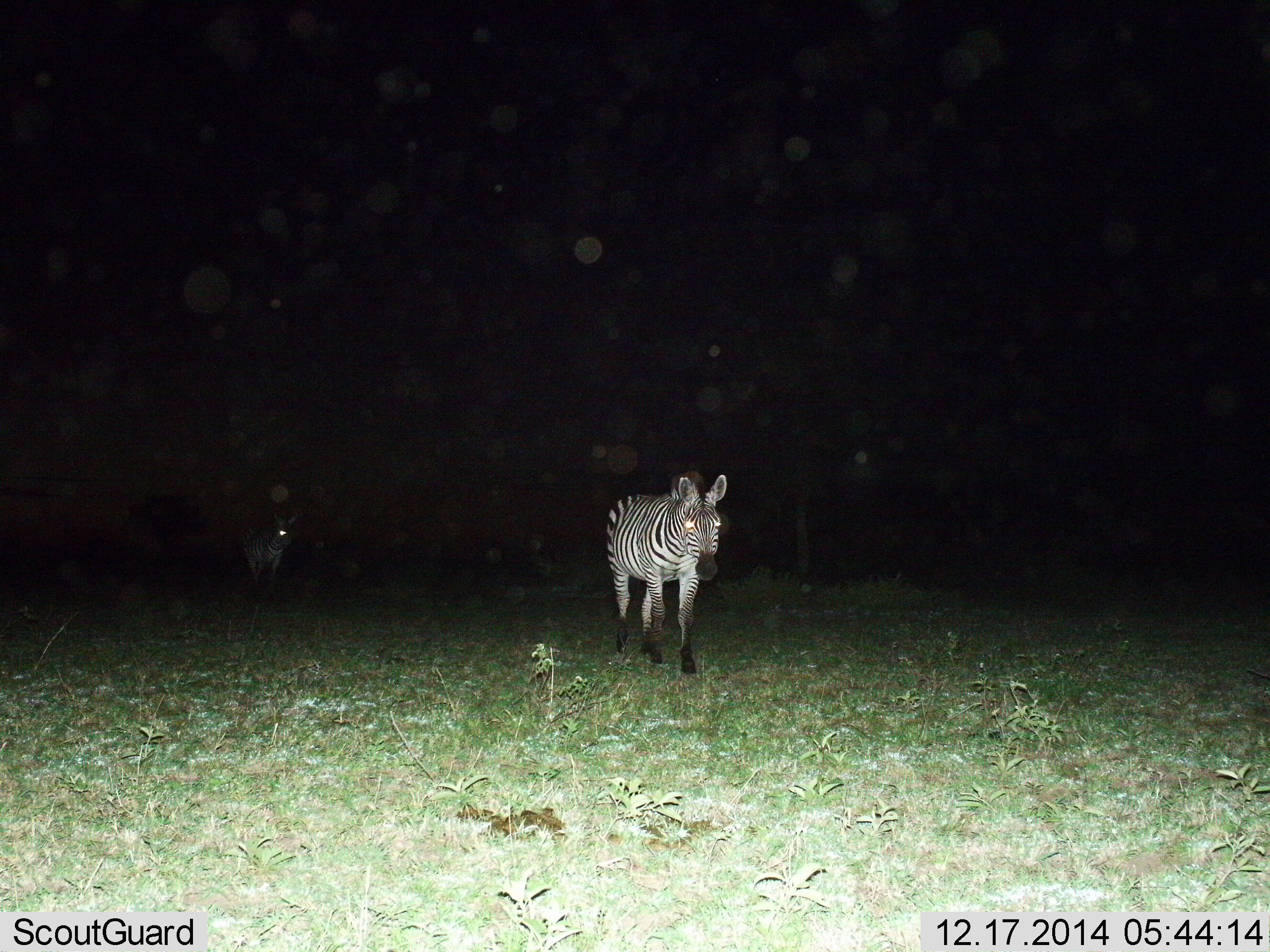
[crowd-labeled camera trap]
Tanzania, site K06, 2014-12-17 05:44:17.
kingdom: Animalia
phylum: Chordata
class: Mammalia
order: Perissodactyla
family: Equidae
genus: Equus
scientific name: Equus quagga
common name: plains zebra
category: zebra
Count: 2.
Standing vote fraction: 20%.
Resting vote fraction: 0%.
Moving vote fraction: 80%.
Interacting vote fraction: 0%.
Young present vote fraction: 0%.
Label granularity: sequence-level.